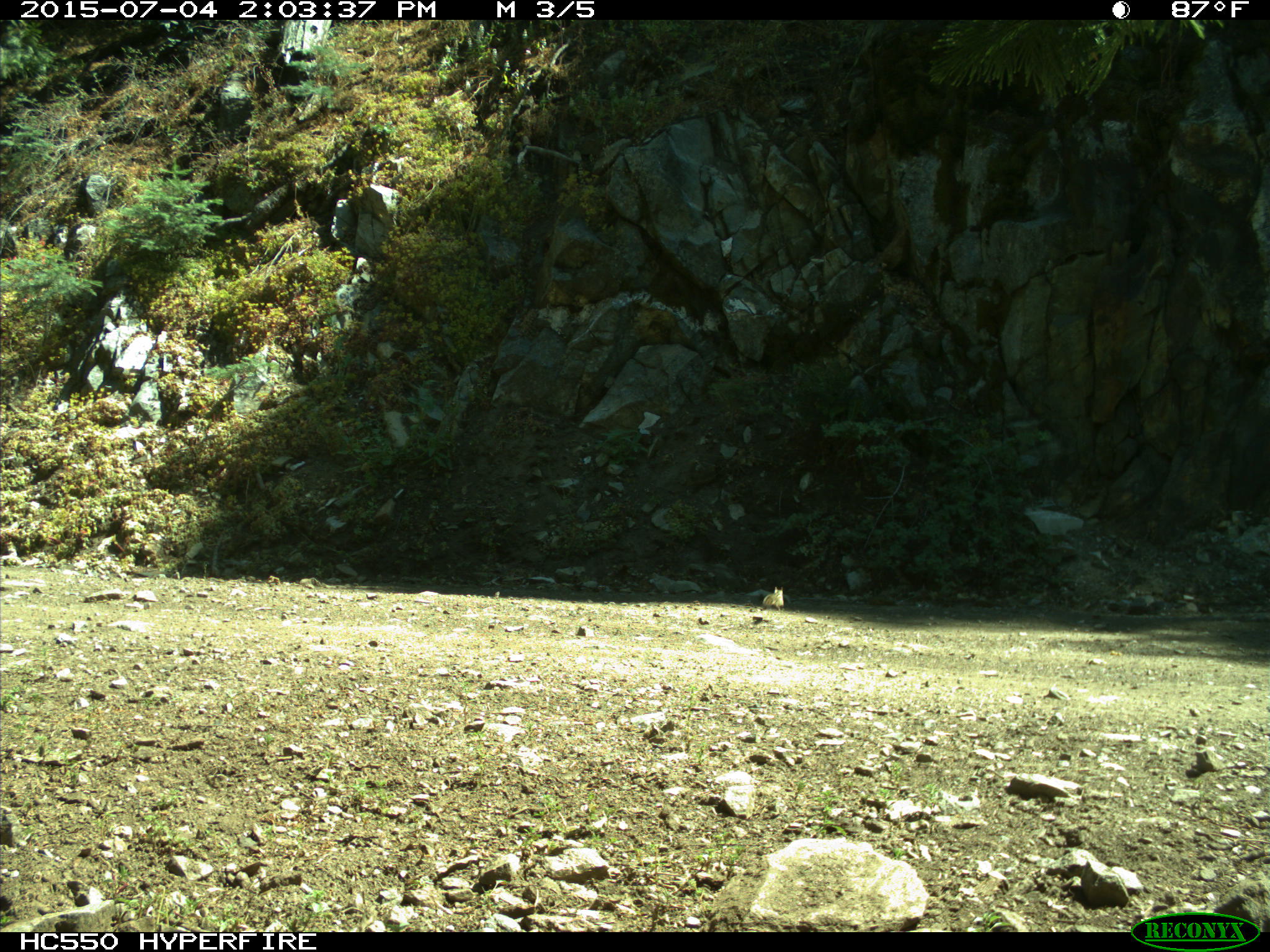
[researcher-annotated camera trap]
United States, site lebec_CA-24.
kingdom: Animalia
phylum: Chordata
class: Mammalia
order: Rodentia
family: Sciuridae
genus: Tamias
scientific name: Tamias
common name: chipmunk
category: unidentified chipmunk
Unidentified chipmunk (chipmunk) (Tamias).